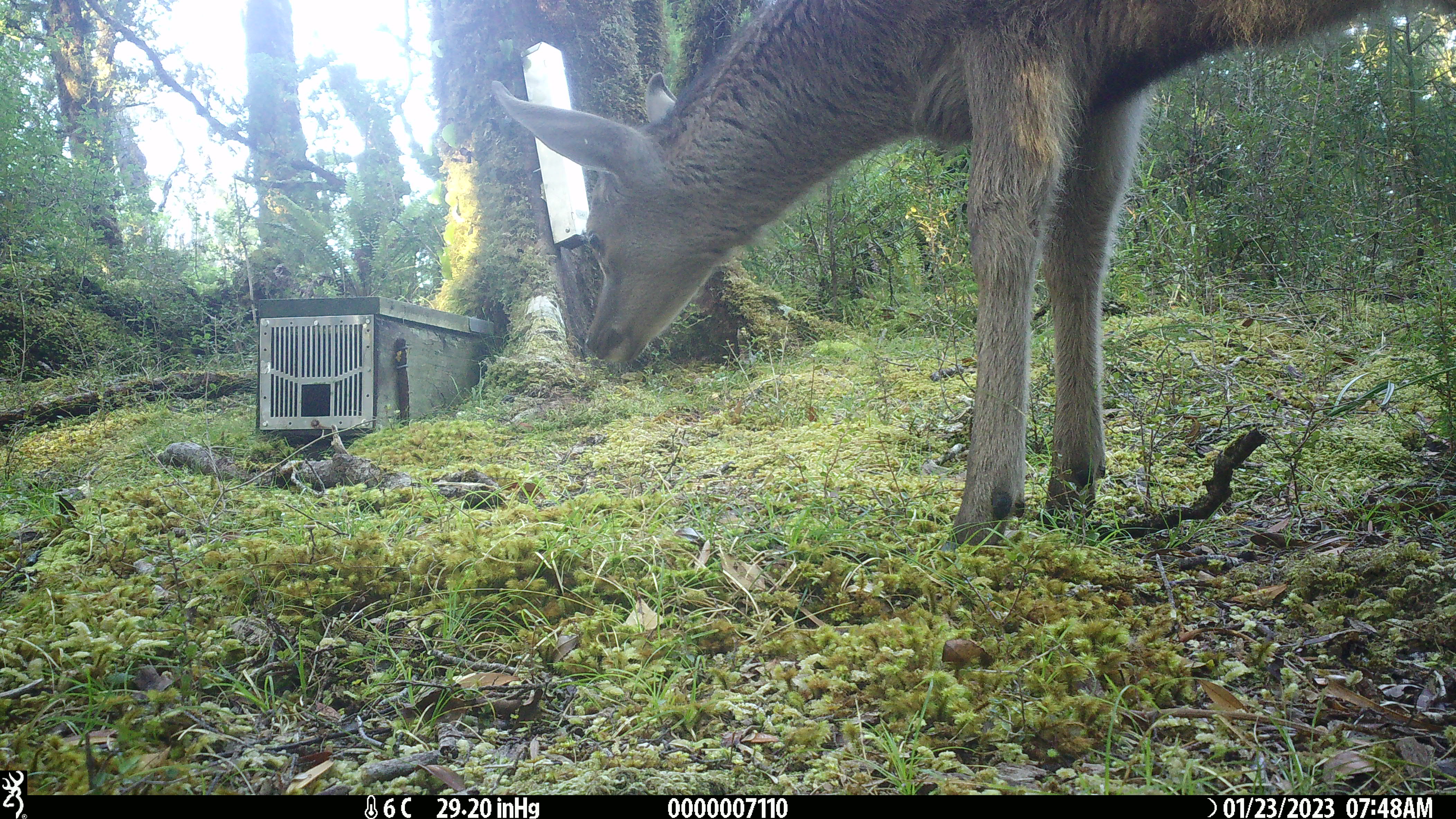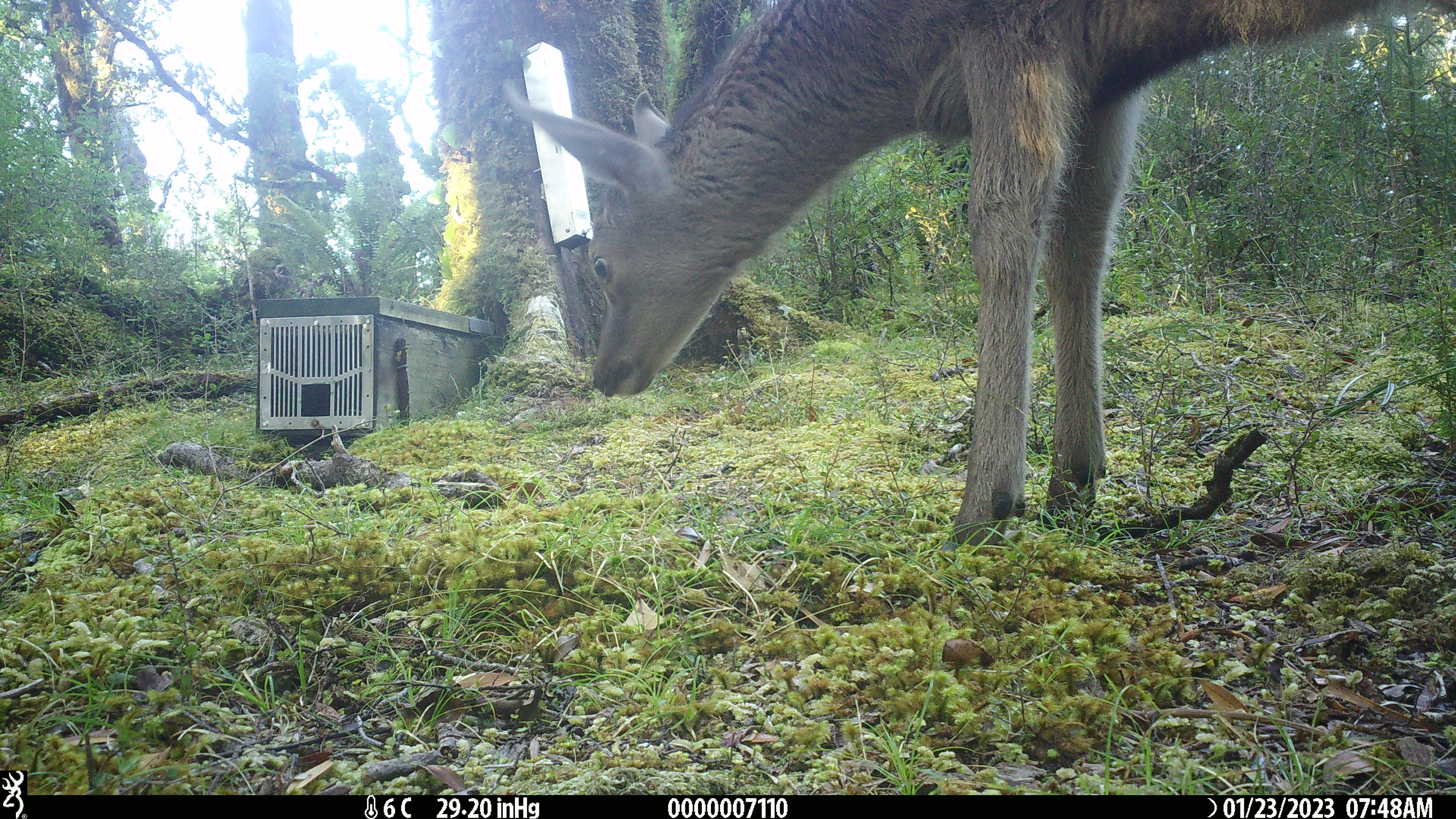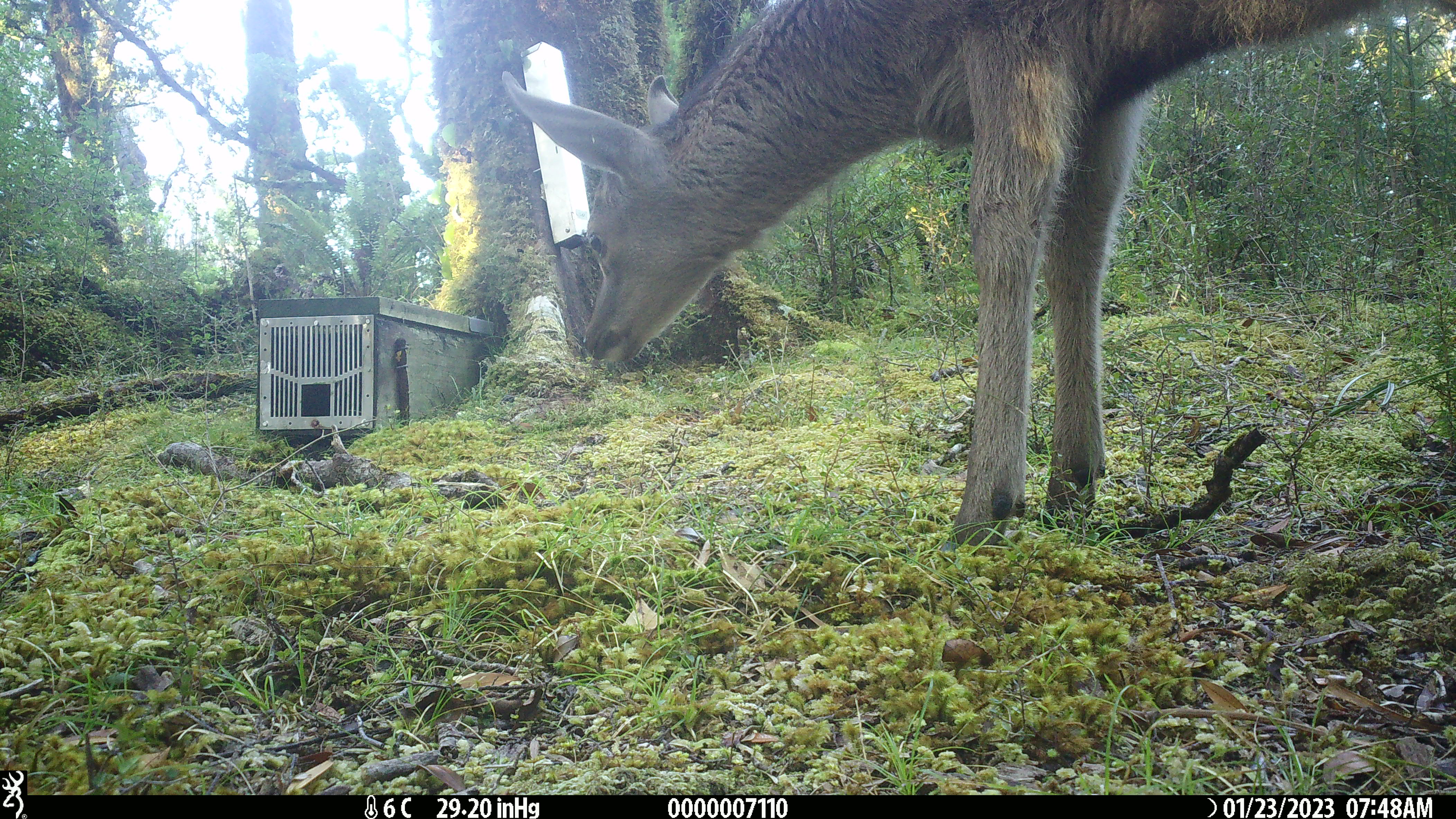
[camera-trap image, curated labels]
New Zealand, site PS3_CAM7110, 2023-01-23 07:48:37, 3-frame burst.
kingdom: Animalia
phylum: Chordata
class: Mammalia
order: Artiodactyla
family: Cervidae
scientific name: Cervidae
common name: deer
Deer (Cervidae).